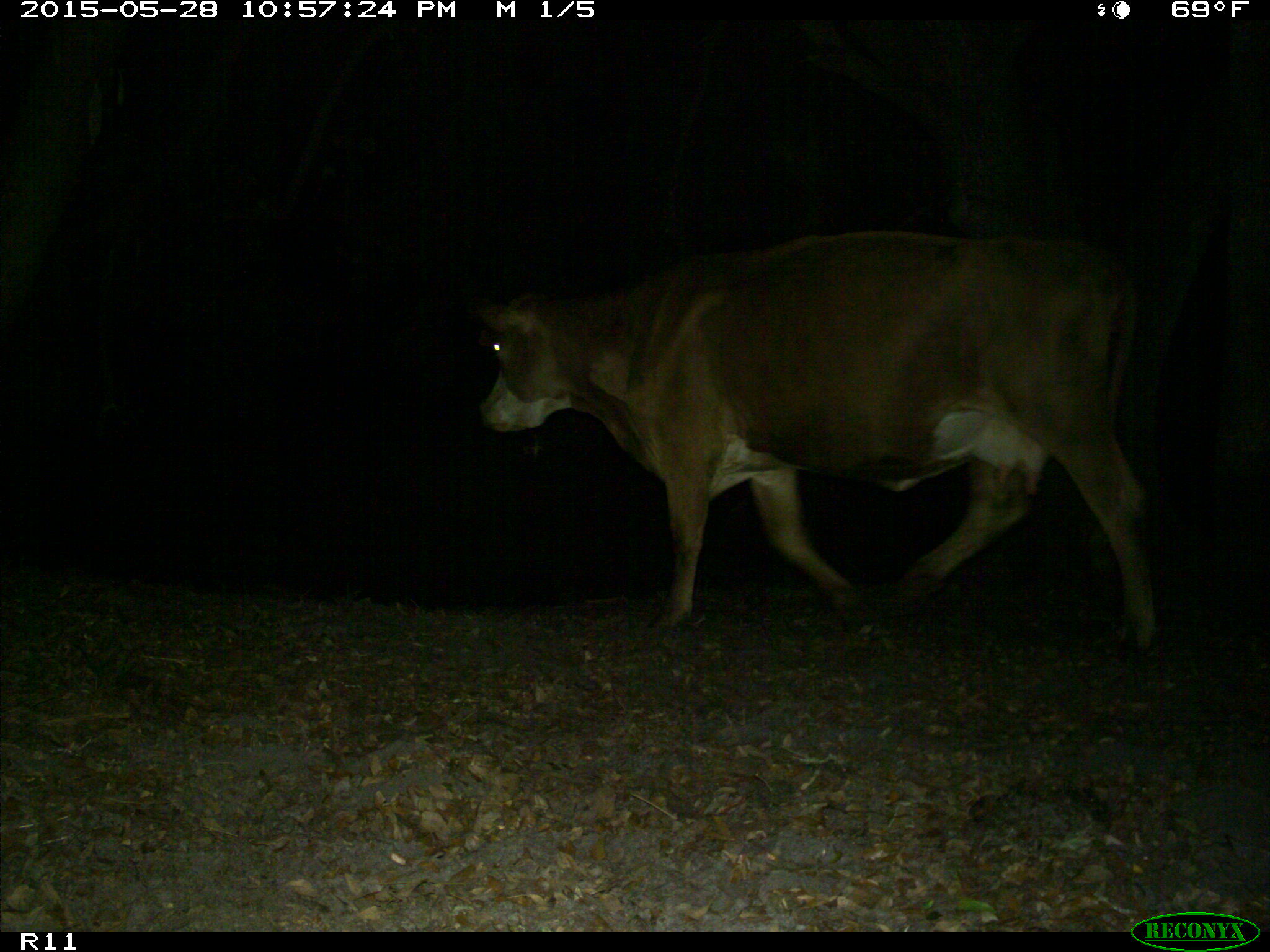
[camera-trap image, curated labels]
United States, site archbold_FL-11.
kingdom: Animalia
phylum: Chordata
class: Mammalia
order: Artiodactyla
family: Bovidae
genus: Bos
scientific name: Bos taurus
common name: domestic cow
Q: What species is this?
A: Bos taurus (domestic cow).